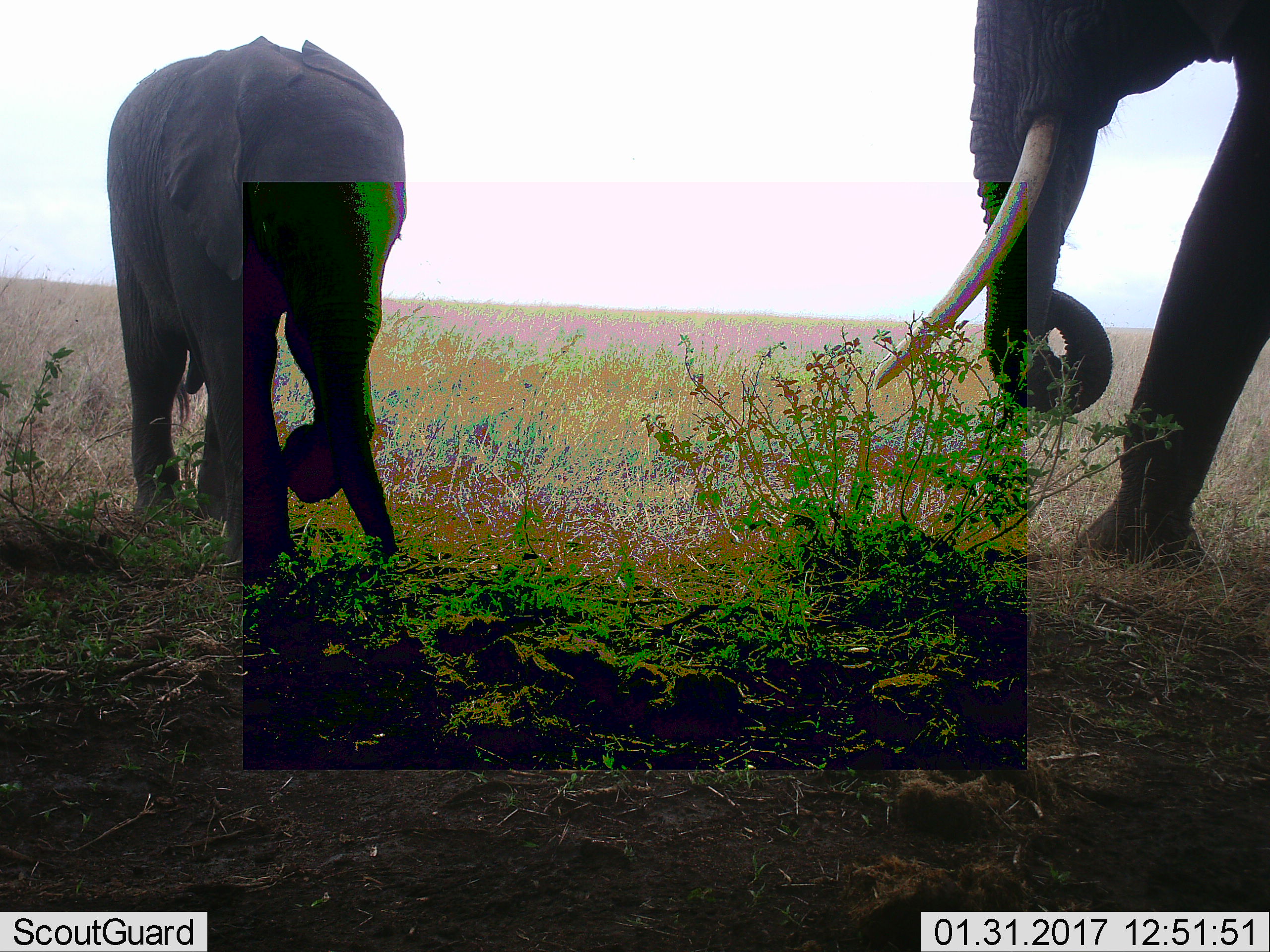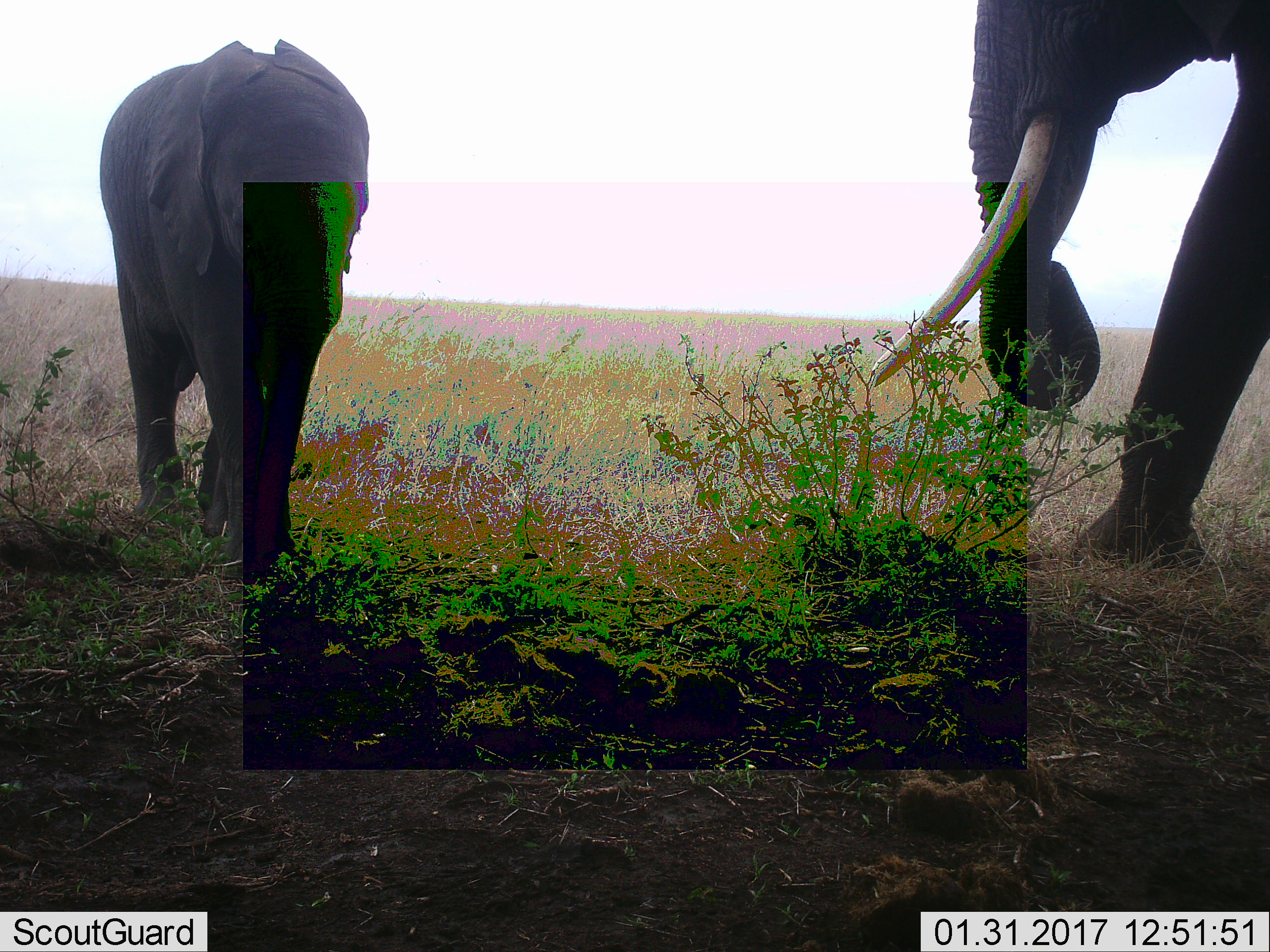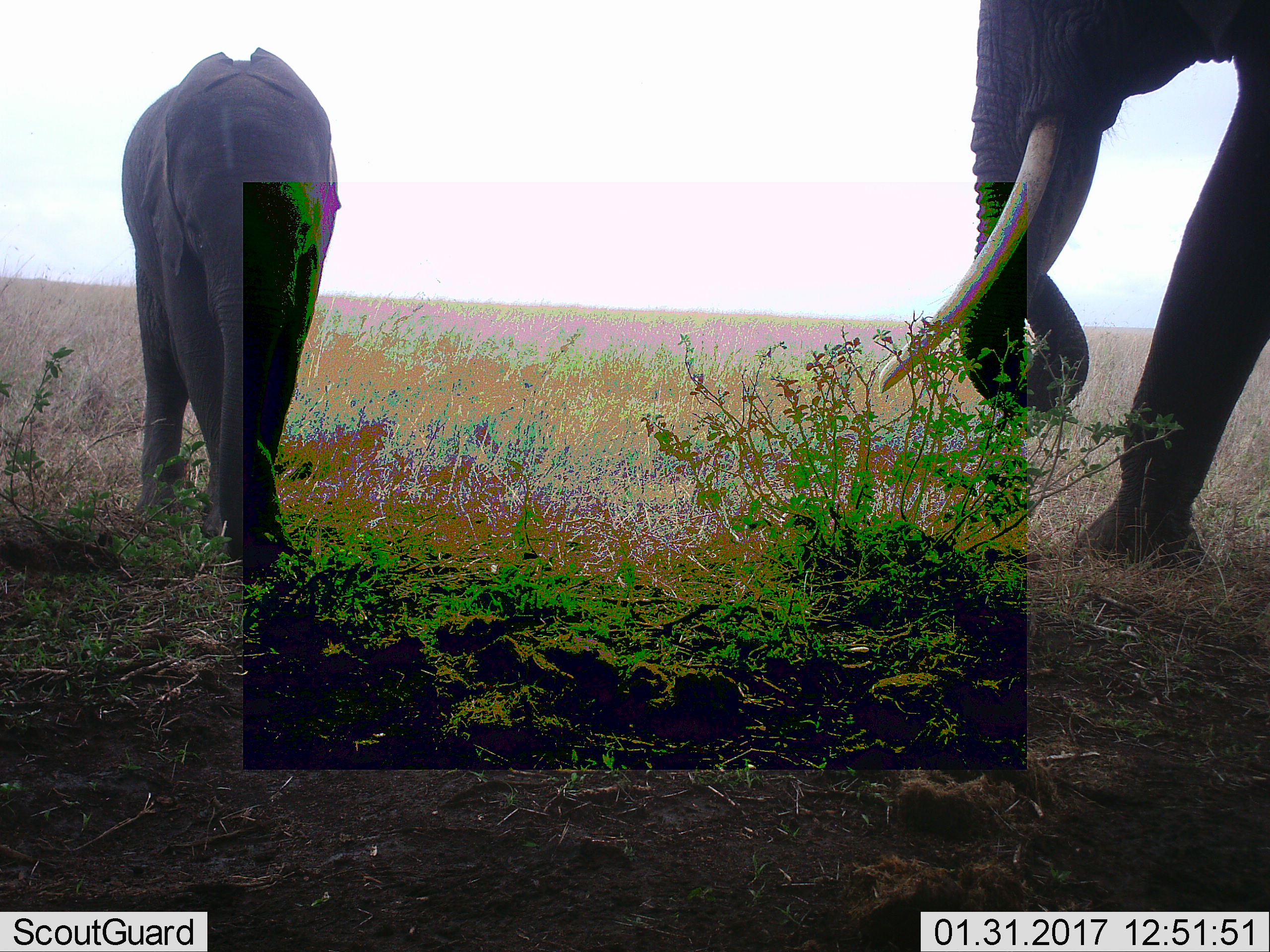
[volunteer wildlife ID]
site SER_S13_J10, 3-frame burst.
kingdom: Animalia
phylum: Chordata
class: Mammalia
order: Proboscidea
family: Elephantidae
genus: Loxodonta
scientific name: Loxodonta africana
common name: african bush elephant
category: elephant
Elephant (african bush elephant) (Loxodonta africana), count 2. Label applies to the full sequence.